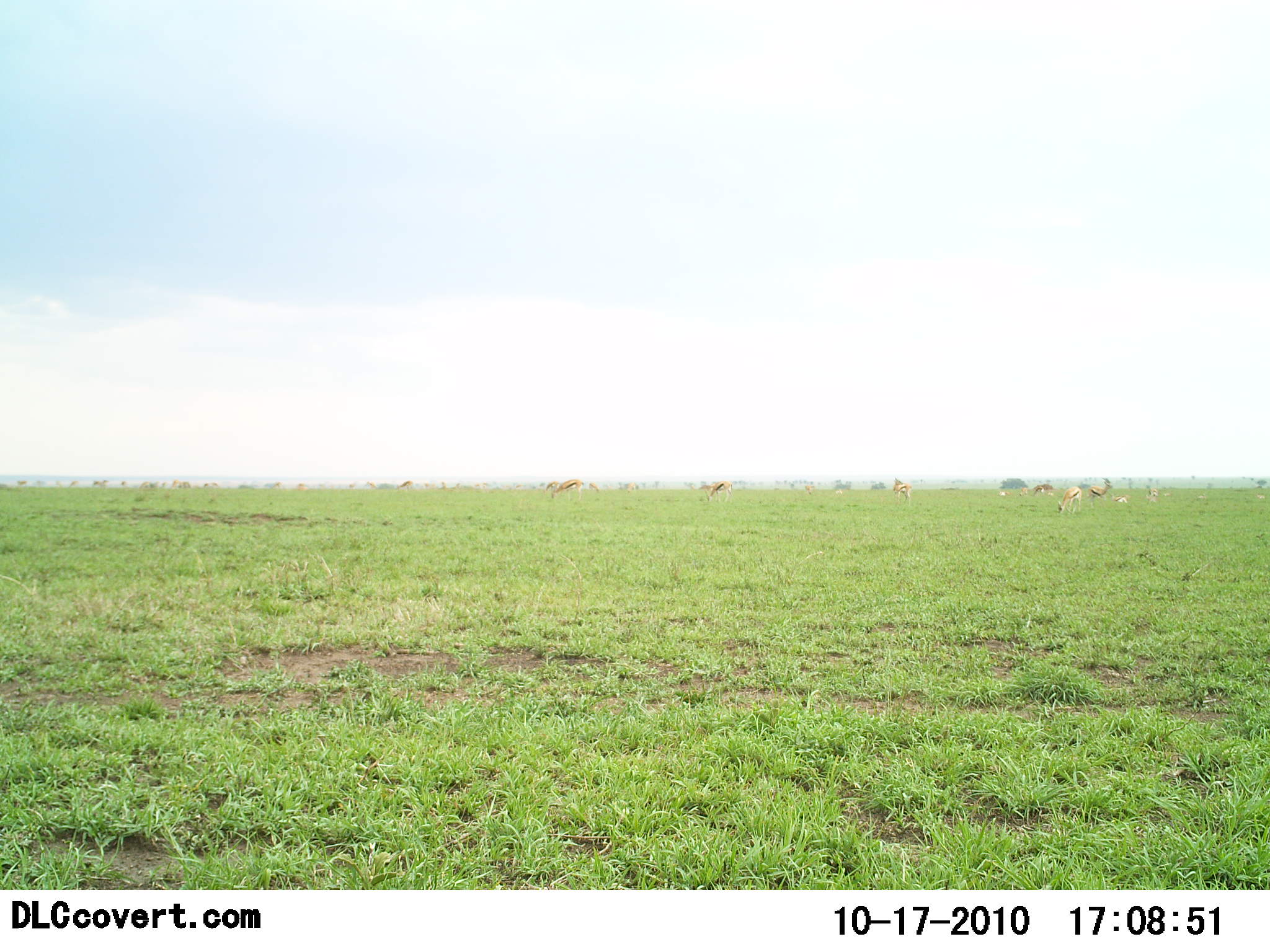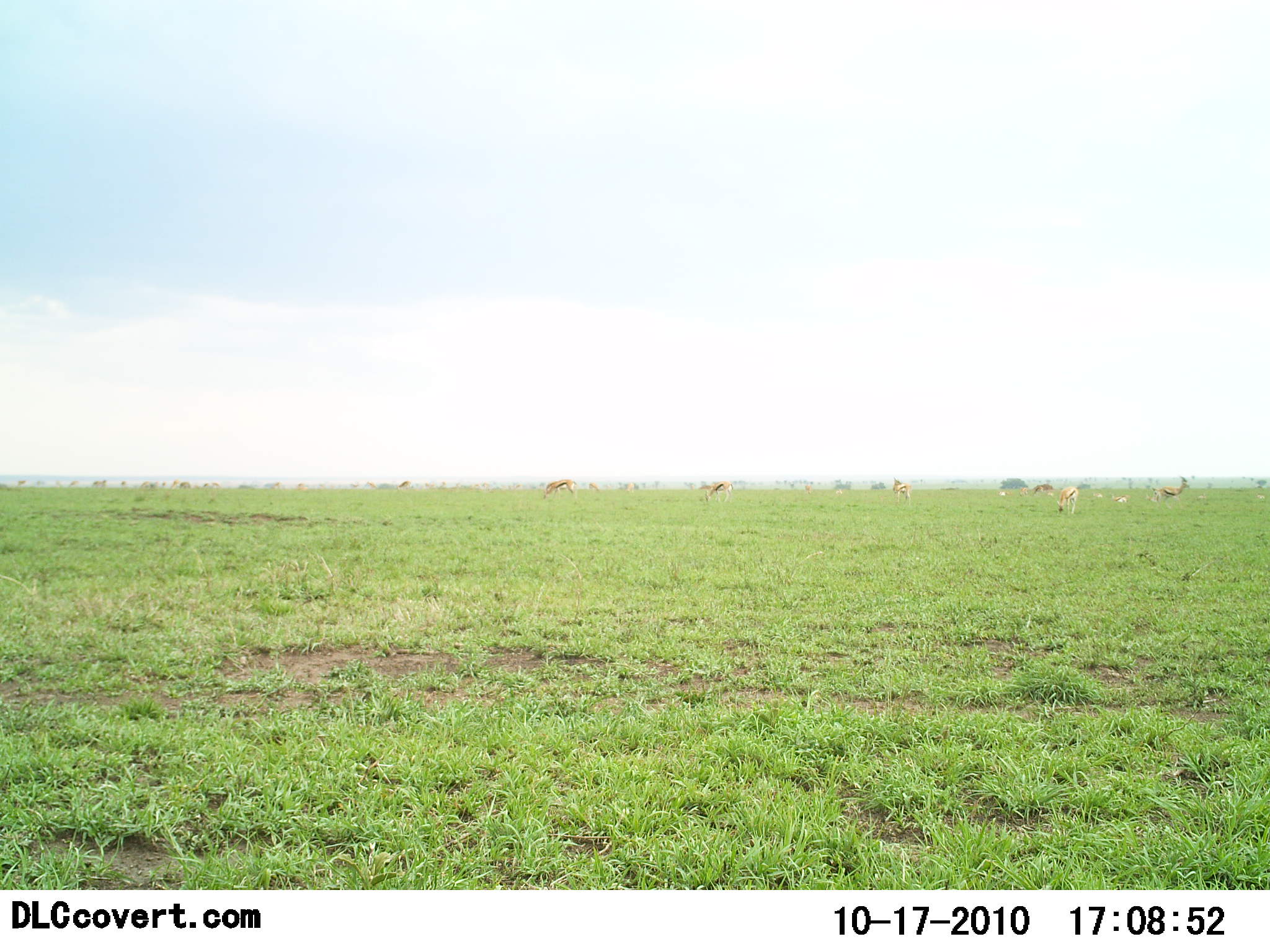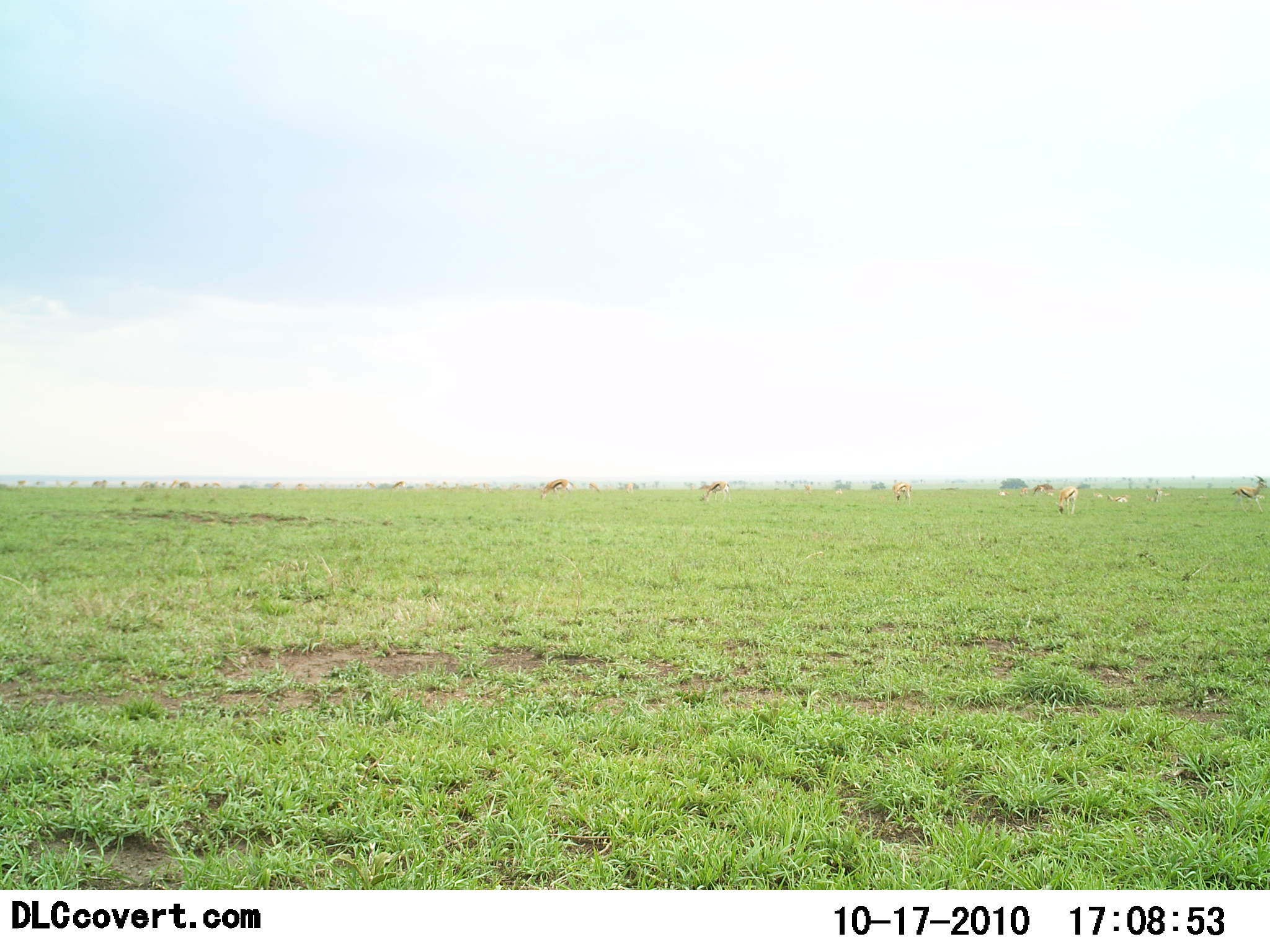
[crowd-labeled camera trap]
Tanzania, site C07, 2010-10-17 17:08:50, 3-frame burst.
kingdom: Animalia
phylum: Chordata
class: Mammalia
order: Artiodactyla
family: Bovidae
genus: Eudorcas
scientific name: Eudorcas thomsonii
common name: thomson's gazelle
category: gazellethomsons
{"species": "gazellethomsons (thomson's gazelle) (Eudorcas thomsonii)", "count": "8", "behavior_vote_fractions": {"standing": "47%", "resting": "7%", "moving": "53%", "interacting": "0%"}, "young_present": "0%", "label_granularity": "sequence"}